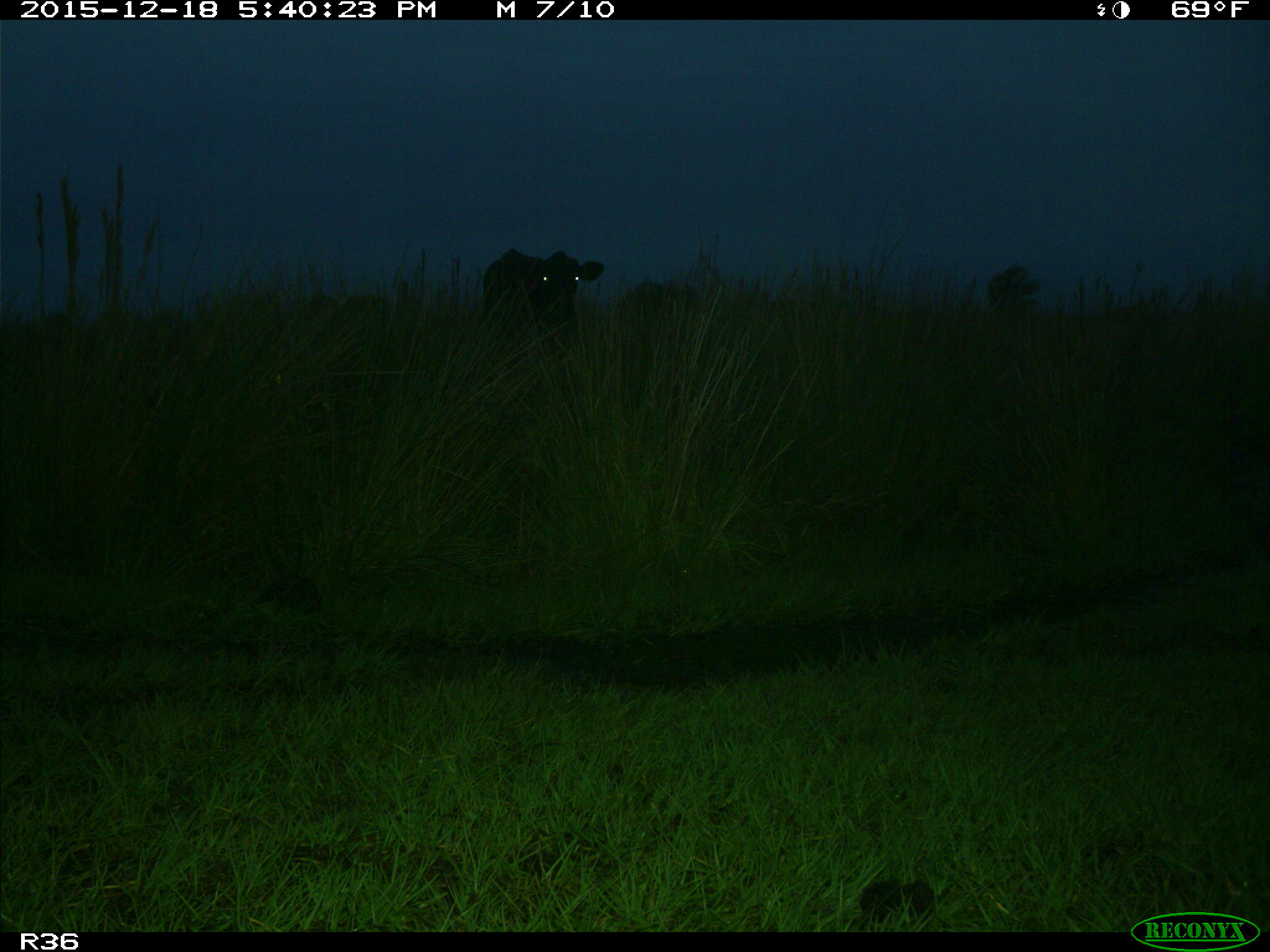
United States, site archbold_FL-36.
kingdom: Animalia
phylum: Chordata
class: Mammalia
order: Artiodactyla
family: Bovidae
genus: Bos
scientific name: Bos taurus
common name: domestic cow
Bos taurus (domestic cow).